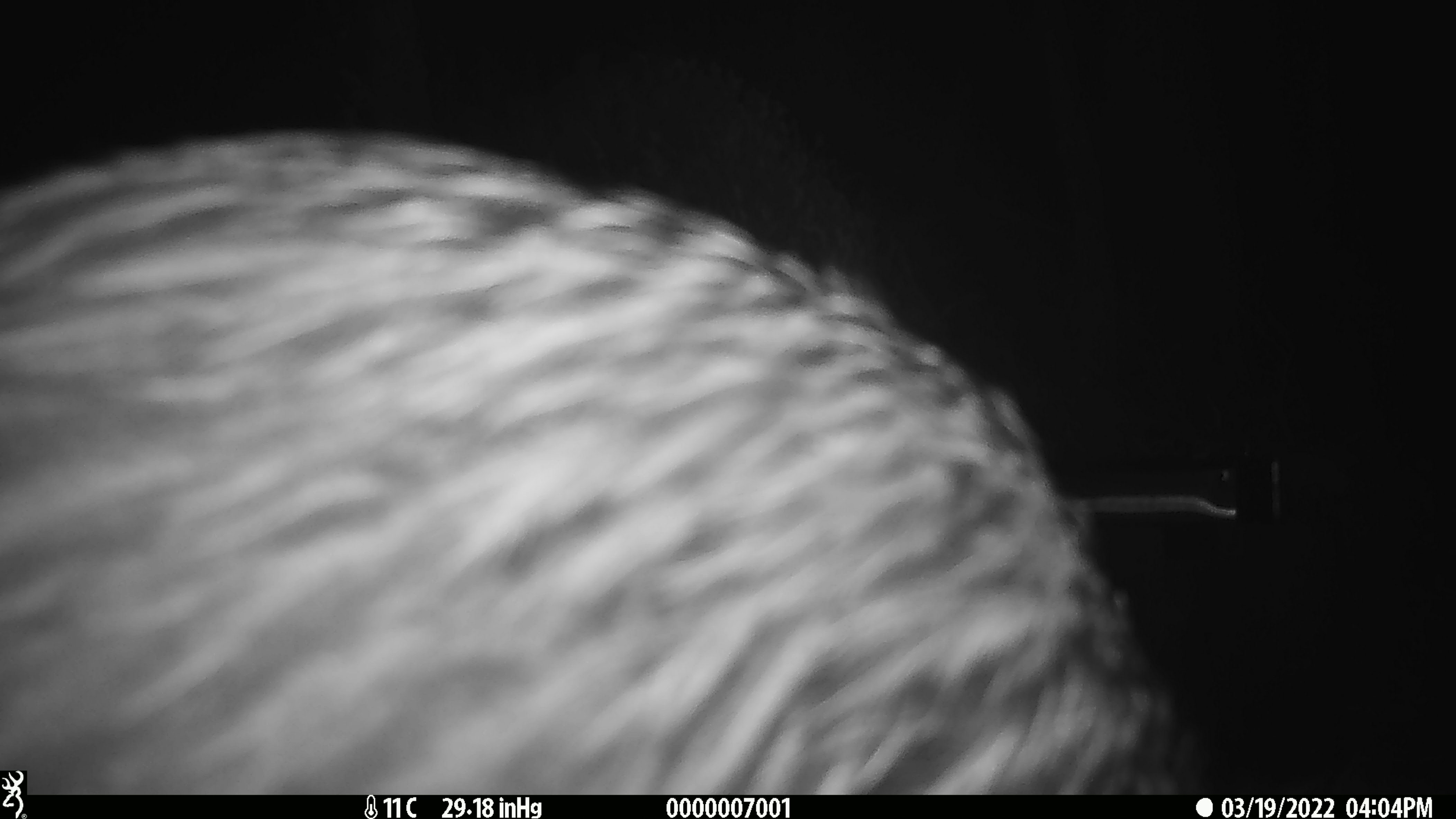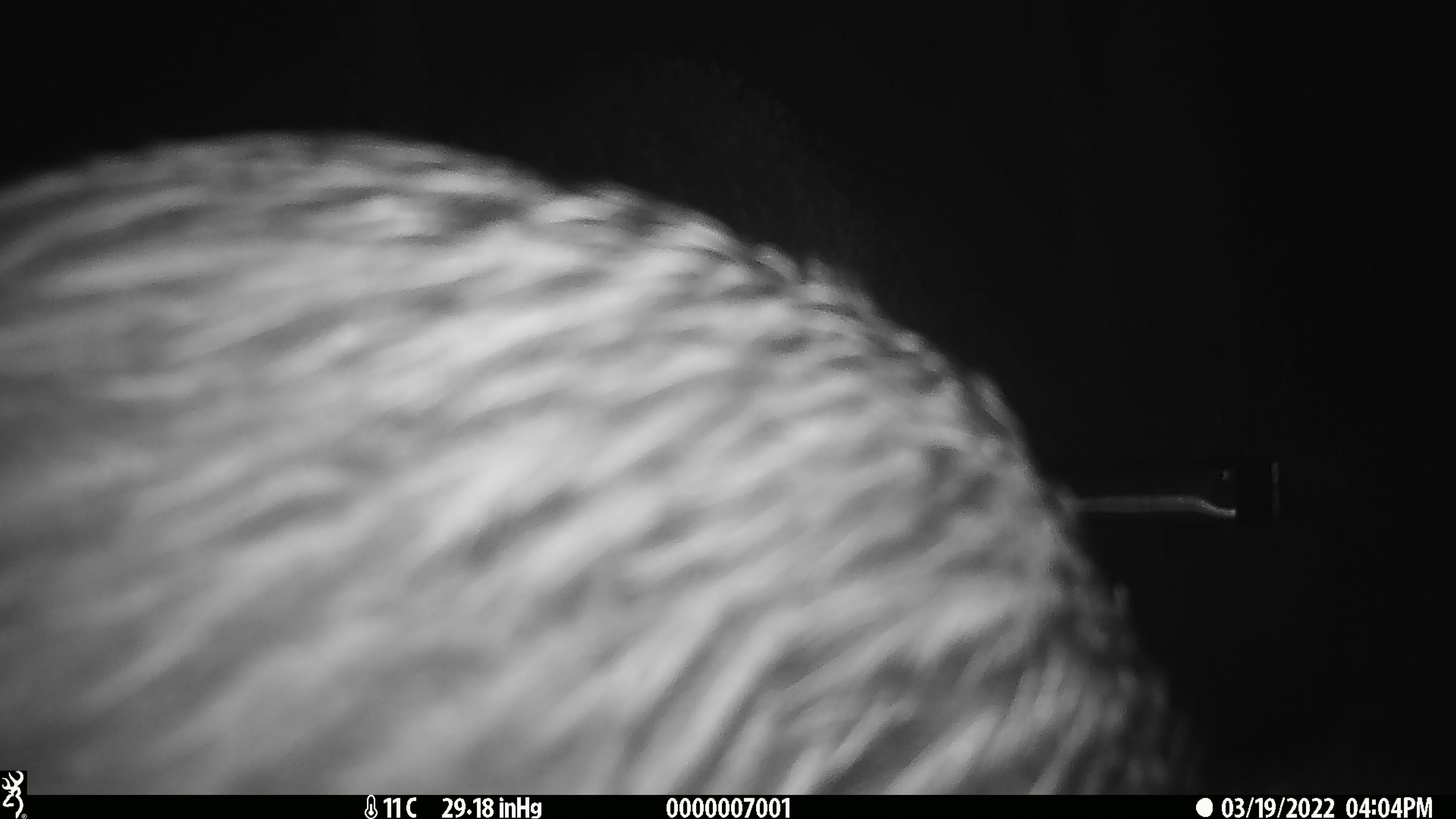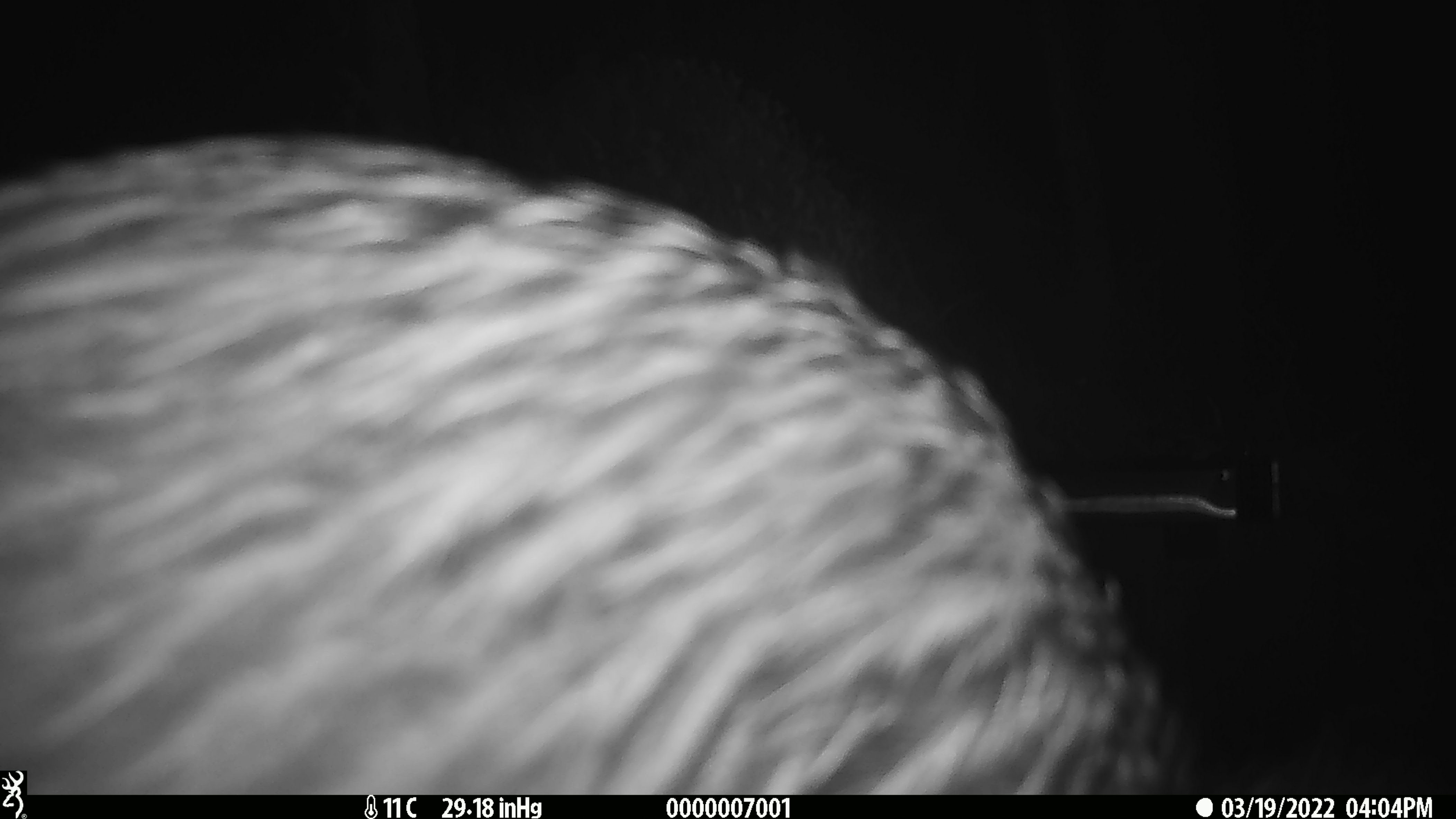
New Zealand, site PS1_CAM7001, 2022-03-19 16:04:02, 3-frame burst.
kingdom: Animalia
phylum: Chordata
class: Aves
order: Apterygiformes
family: Apterygidae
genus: Apteryx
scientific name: Apteryx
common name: kiwi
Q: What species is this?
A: Kiwi (Apteryx).